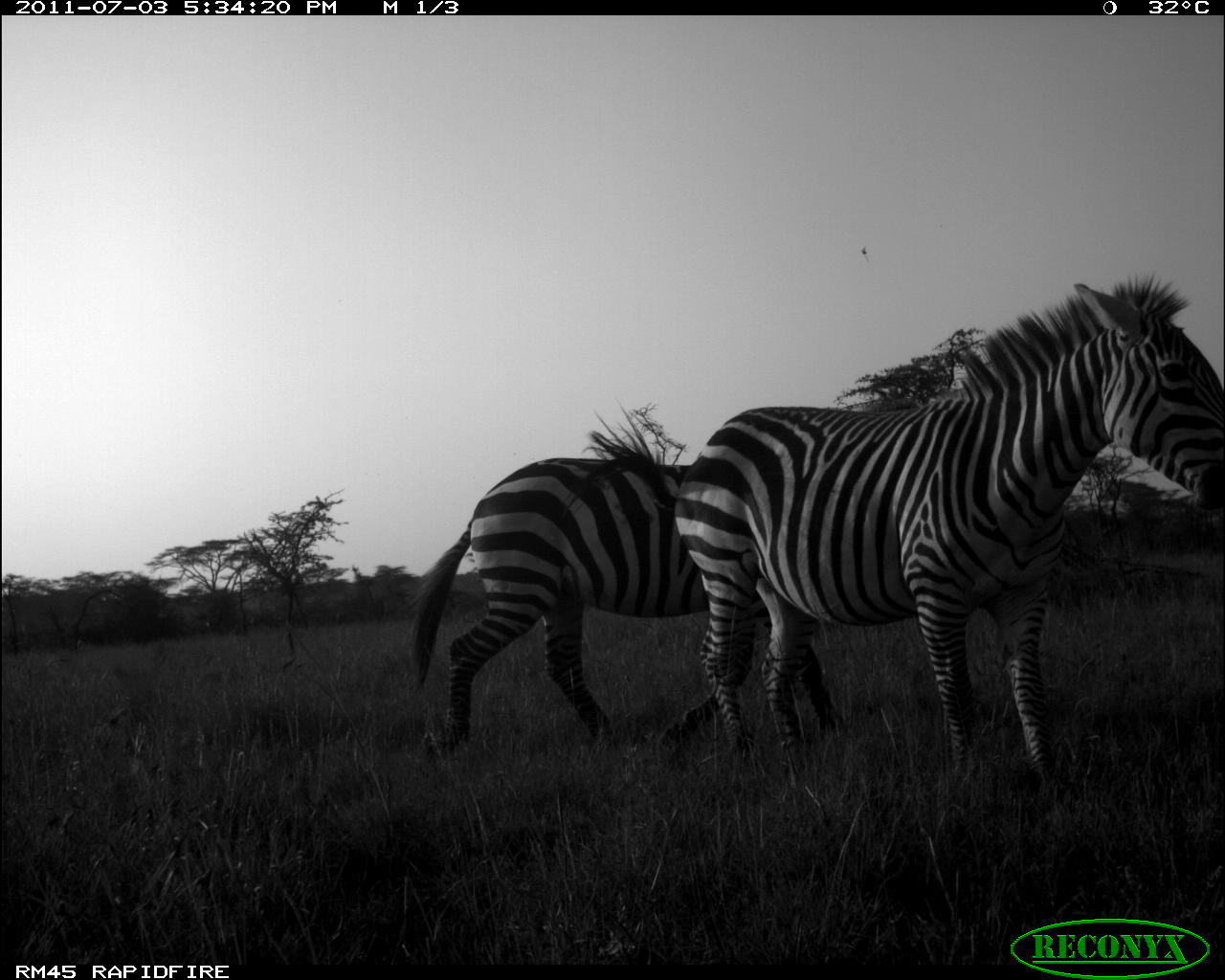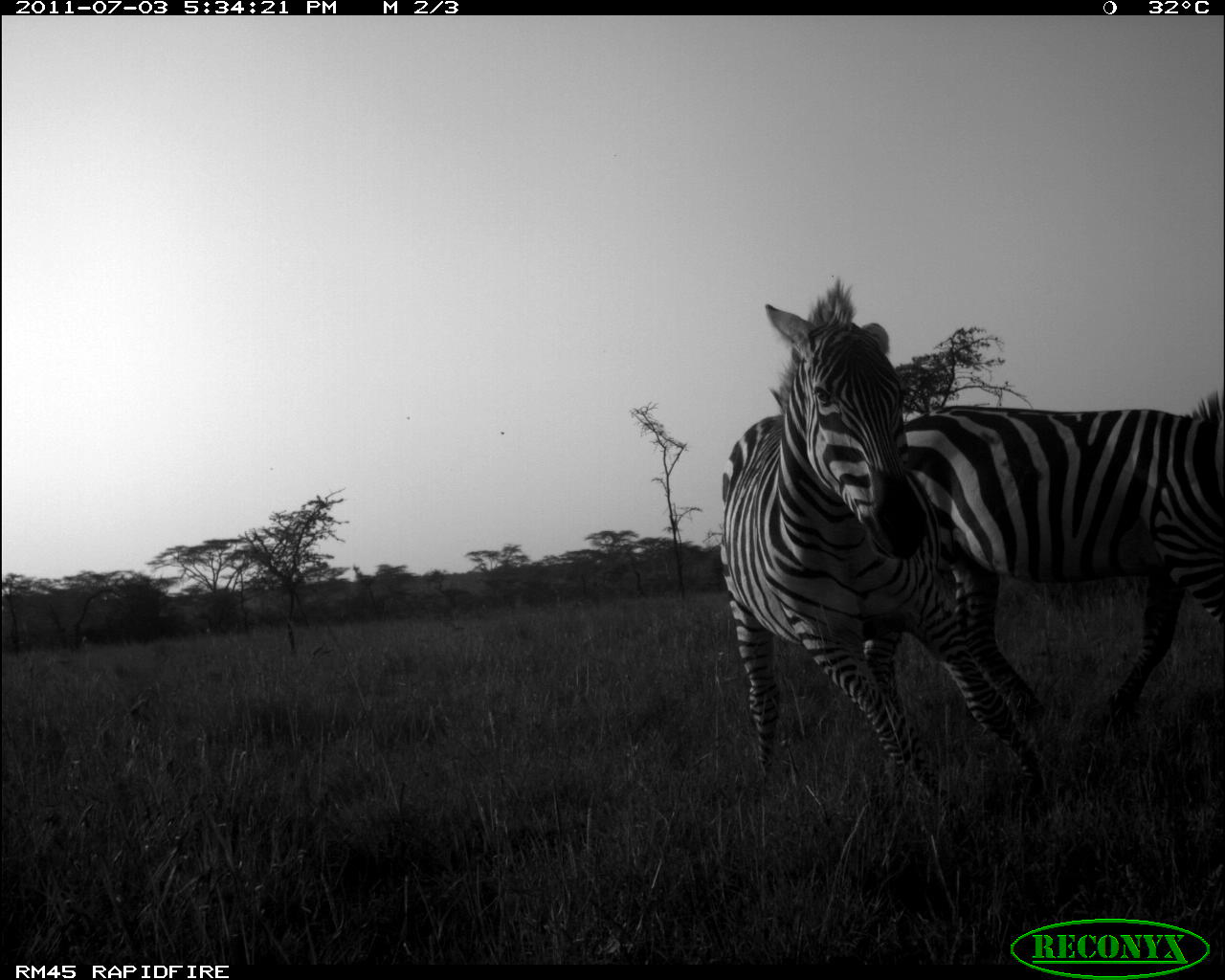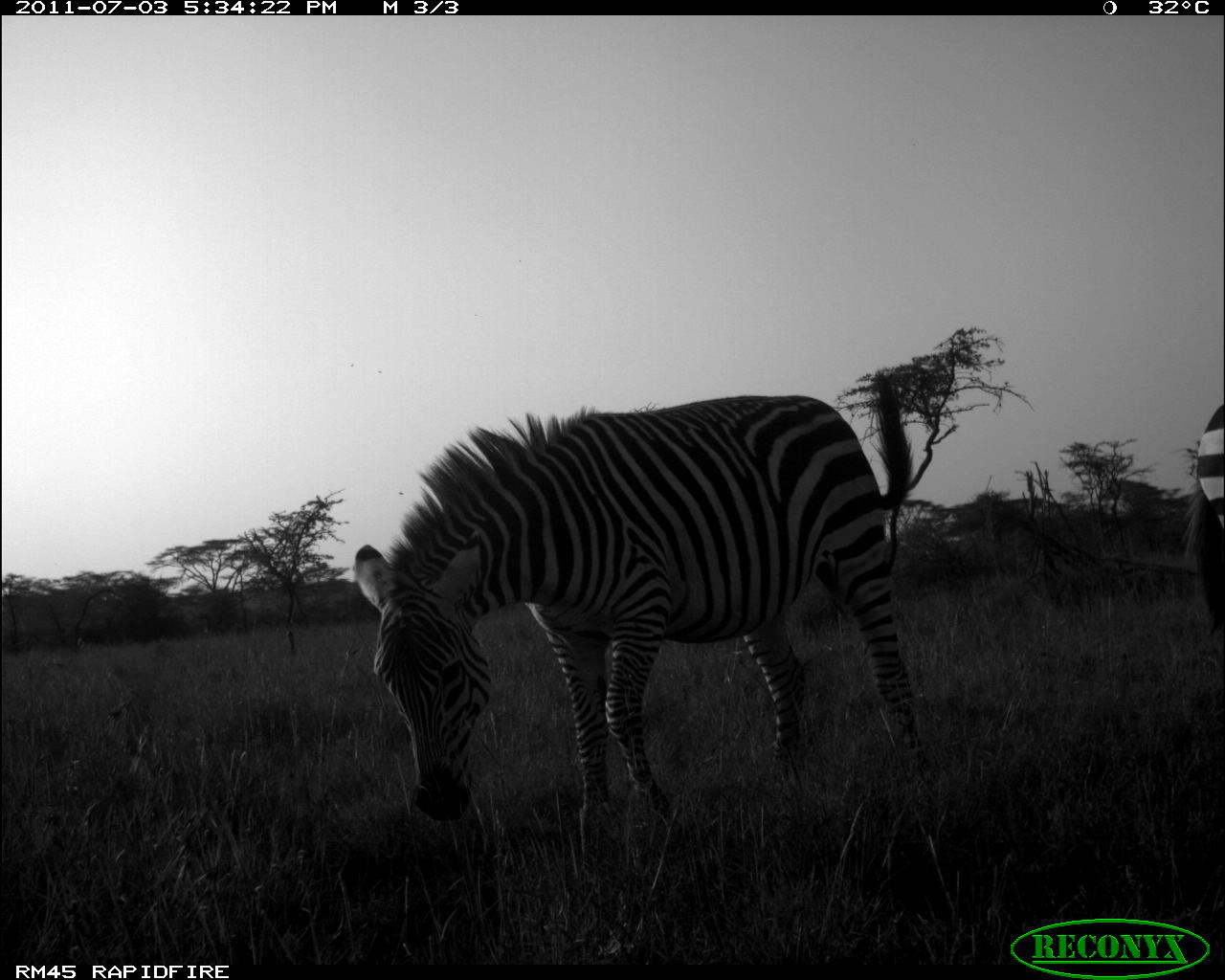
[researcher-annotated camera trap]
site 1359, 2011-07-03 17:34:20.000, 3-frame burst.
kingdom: Animalia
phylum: Chordata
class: Mammalia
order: Perissodactyla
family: Equidae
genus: Equus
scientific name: Equus quagga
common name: plains zebra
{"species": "Equus quagga (plains zebra)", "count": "2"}